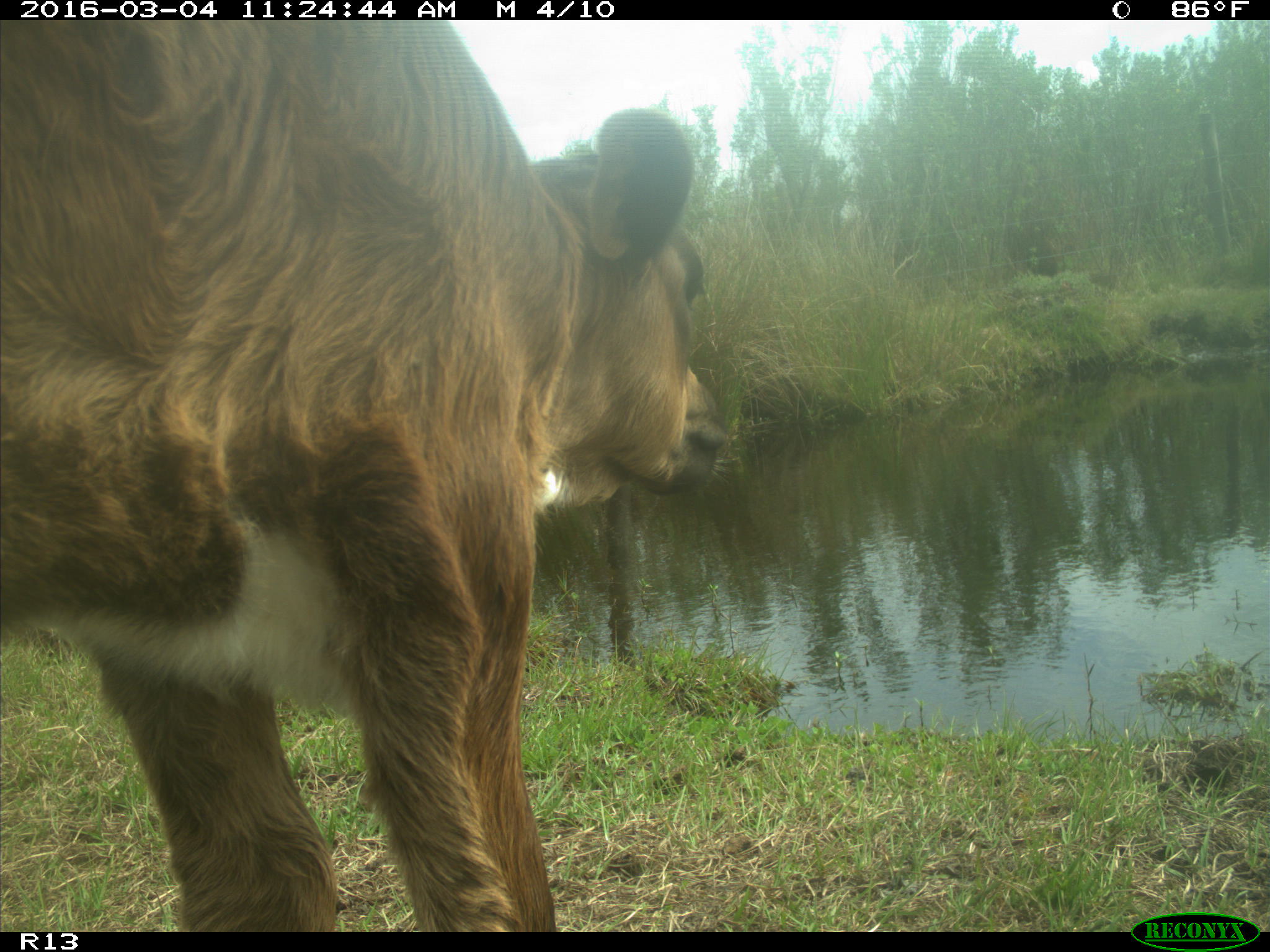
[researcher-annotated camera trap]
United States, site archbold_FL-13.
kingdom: Animalia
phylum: Chordata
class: Mammalia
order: Artiodactyla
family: Bovidae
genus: Bos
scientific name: Bos taurus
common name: domestic cow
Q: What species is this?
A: Bos taurus (domestic cow).